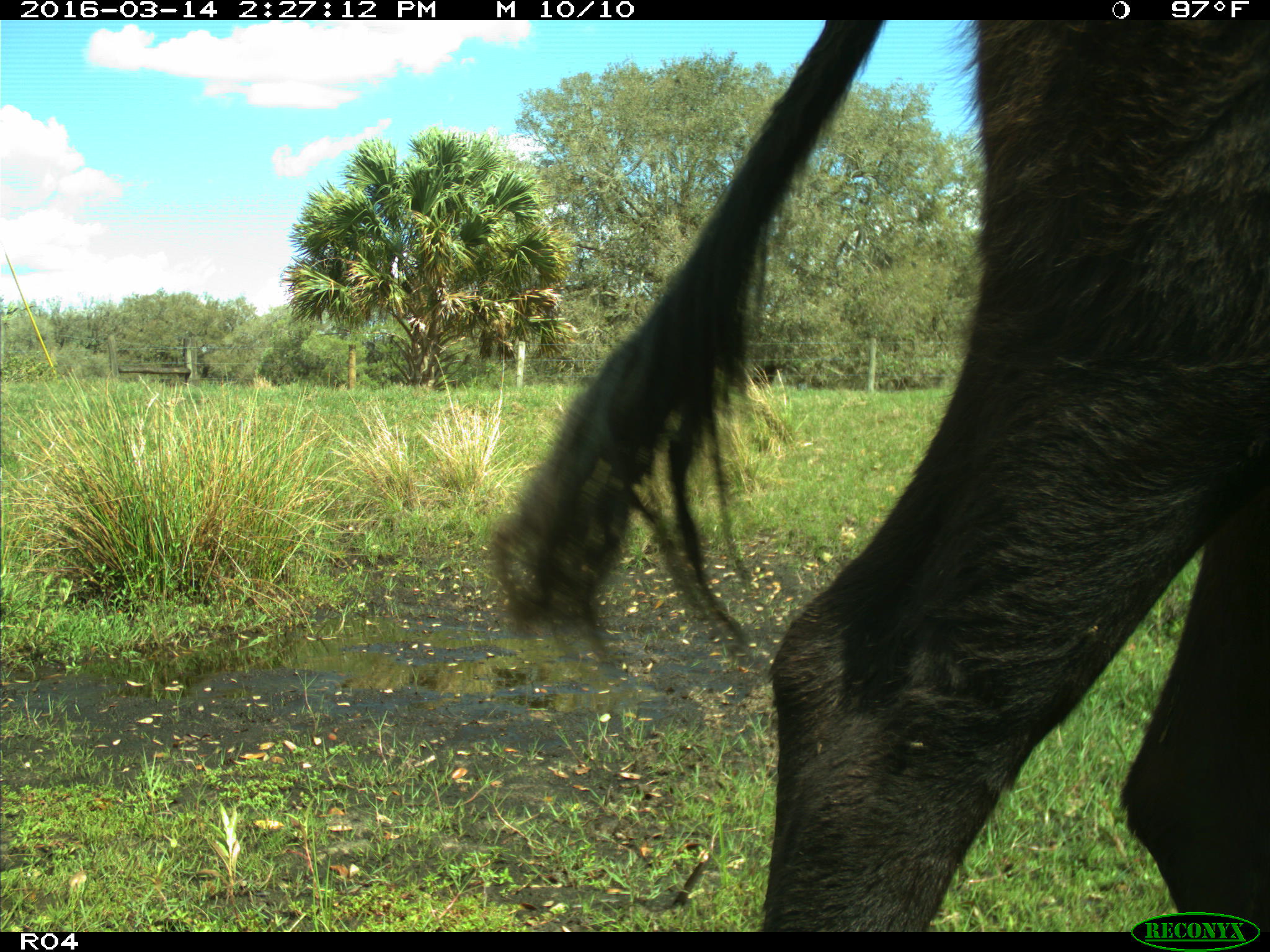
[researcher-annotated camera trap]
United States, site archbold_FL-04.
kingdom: Animalia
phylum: Chordata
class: Mammalia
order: Artiodactyla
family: Bovidae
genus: Bos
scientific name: Bos taurus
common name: domestic cow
Bos taurus (domestic cow).